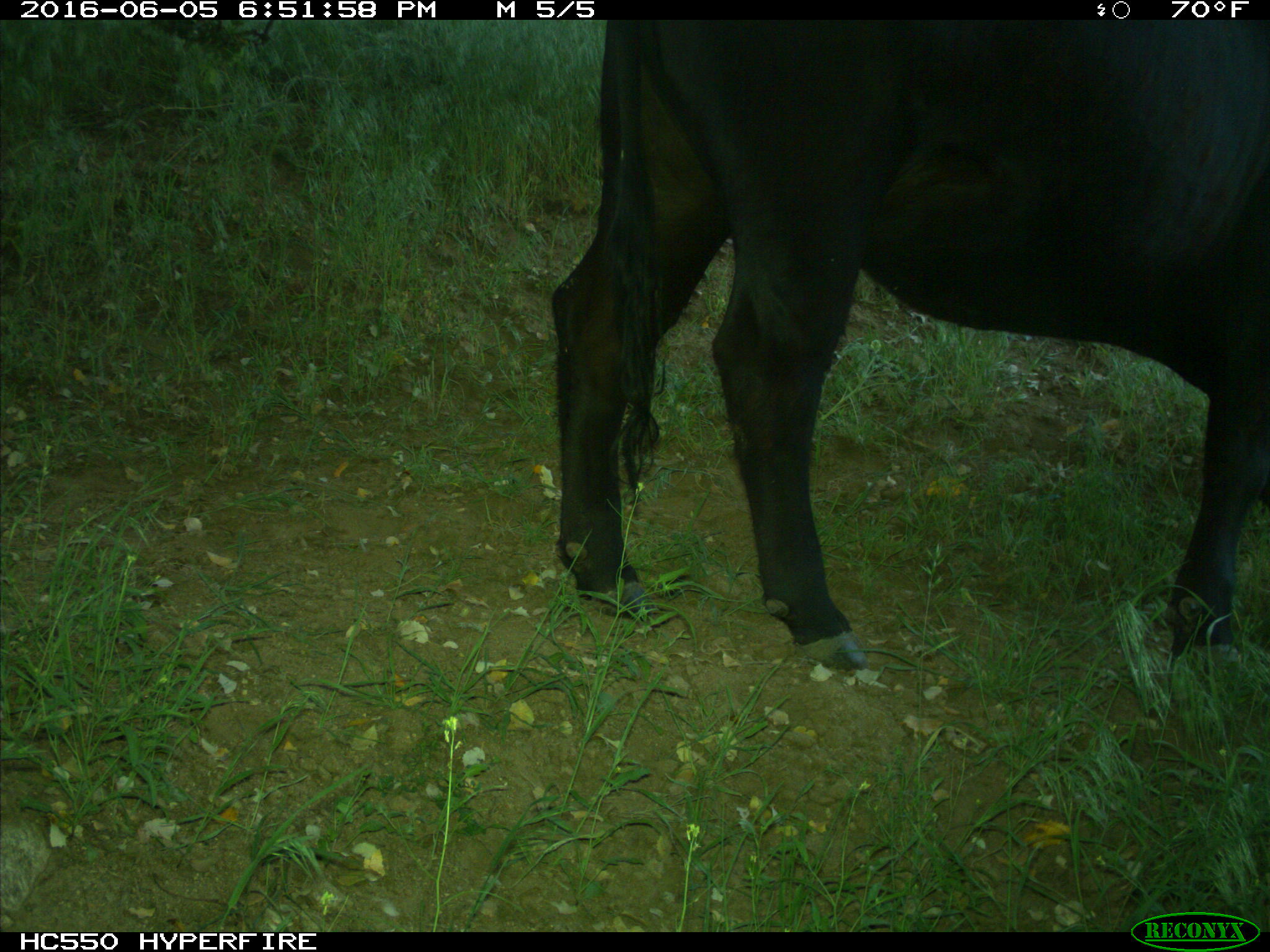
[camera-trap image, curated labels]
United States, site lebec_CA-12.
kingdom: Animalia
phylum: Chordata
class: Mammalia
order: Artiodactyla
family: Bovidae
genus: Bos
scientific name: Bos taurus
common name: domestic cow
Bos taurus (domestic cow).